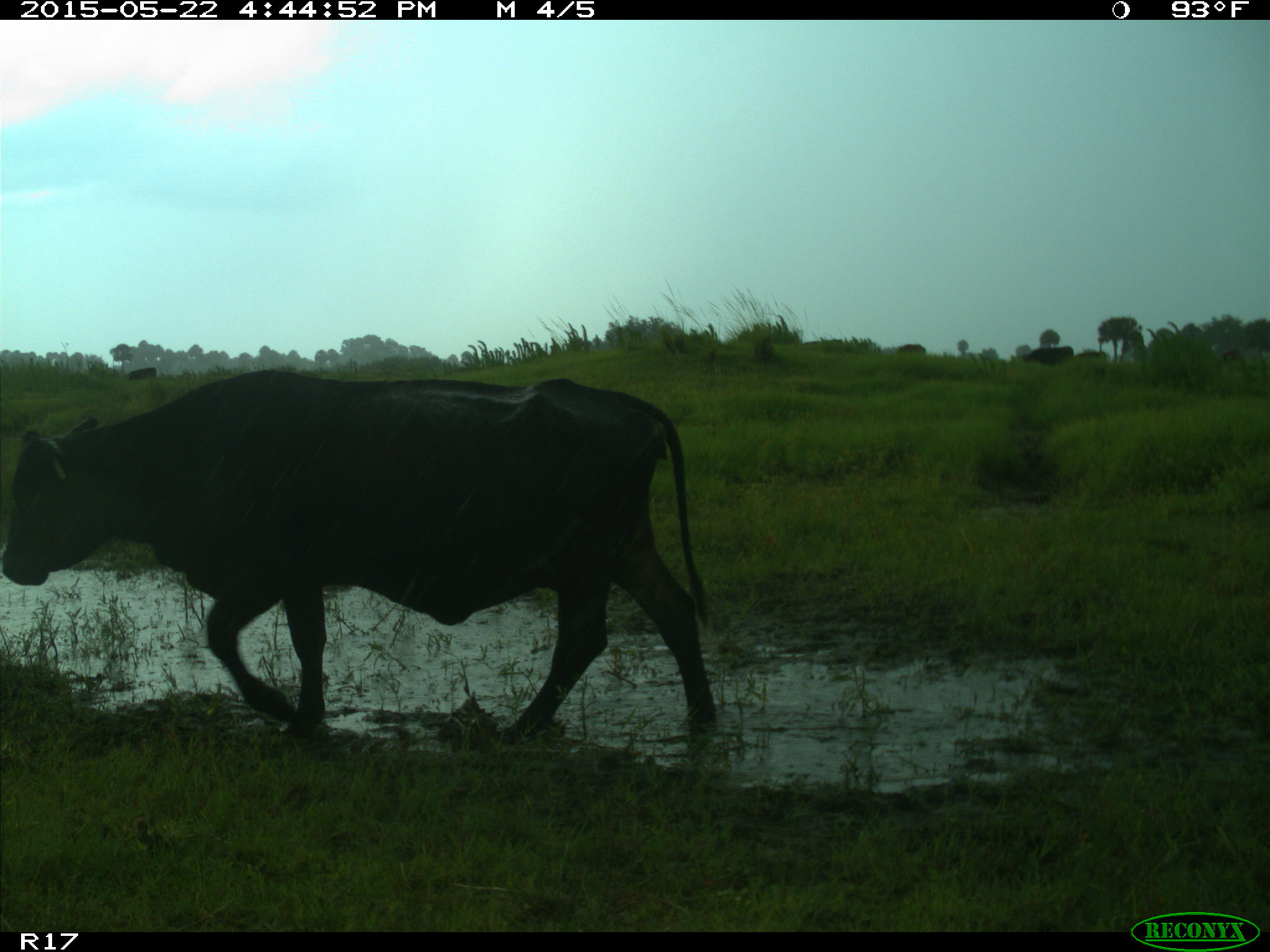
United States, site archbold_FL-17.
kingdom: Animalia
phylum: Chordata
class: Mammalia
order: Artiodactyla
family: Bovidae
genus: Bos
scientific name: Bos taurus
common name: domestic cow